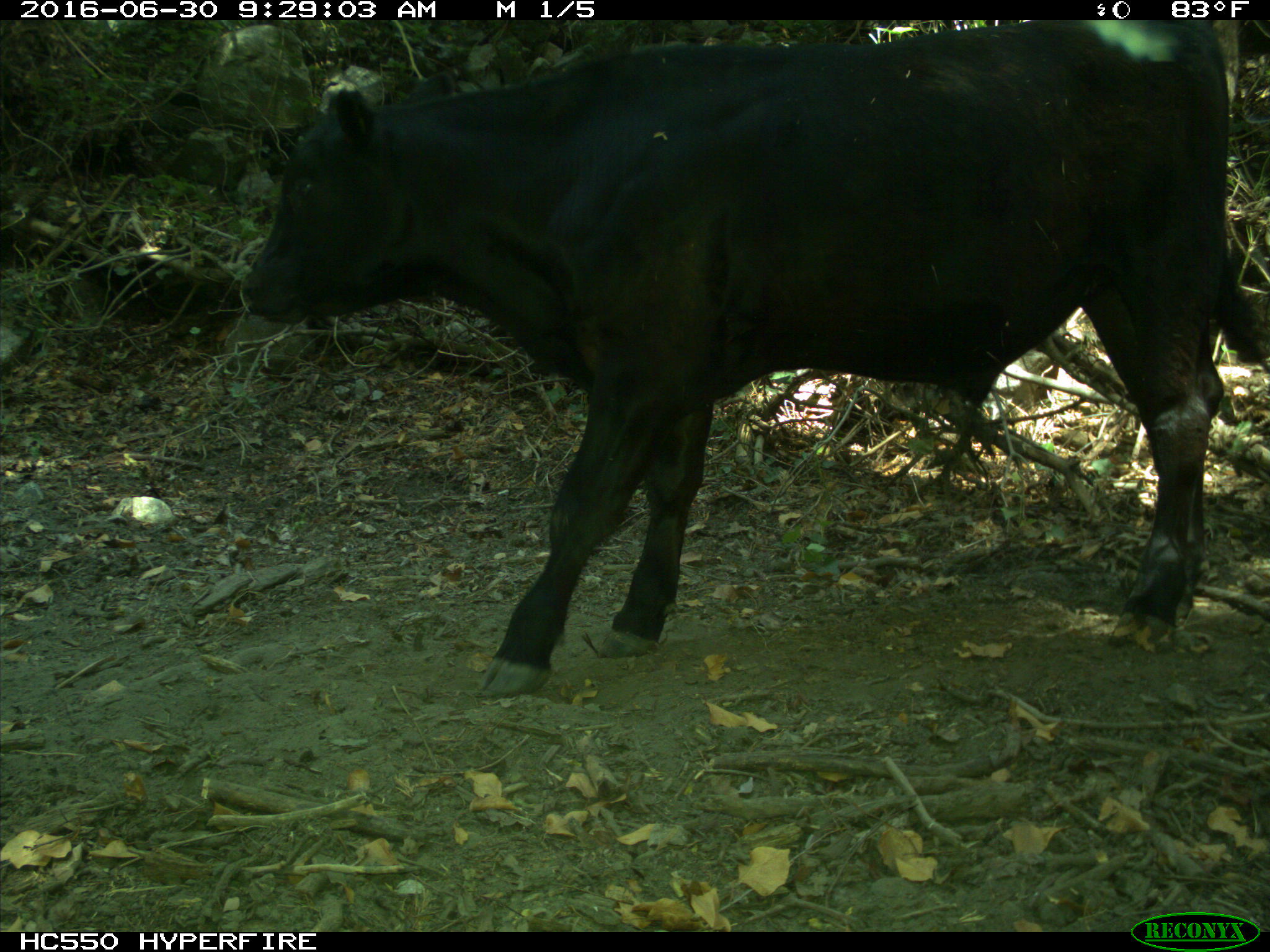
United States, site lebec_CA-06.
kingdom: Animalia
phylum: Chordata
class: Mammalia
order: Artiodactyla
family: Bovidae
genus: Bos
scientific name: Bos taurus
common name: domestic cow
Bos taurus (domestic cow).